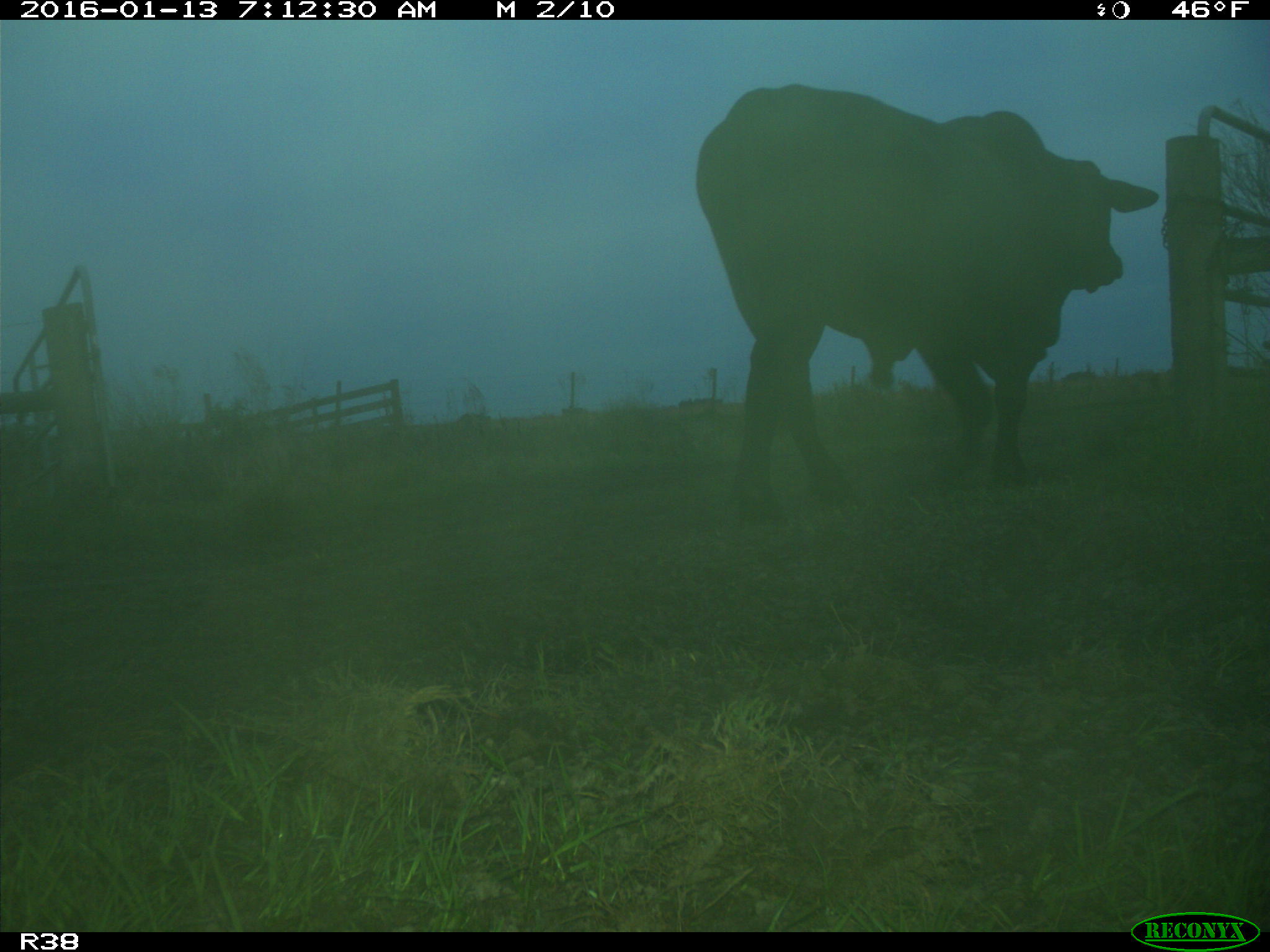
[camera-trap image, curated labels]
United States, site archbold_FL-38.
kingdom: Animalia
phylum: Chordata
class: Mammalia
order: Artiodactyla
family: Bovidae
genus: Bos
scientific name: Bos taurus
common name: domestic cow